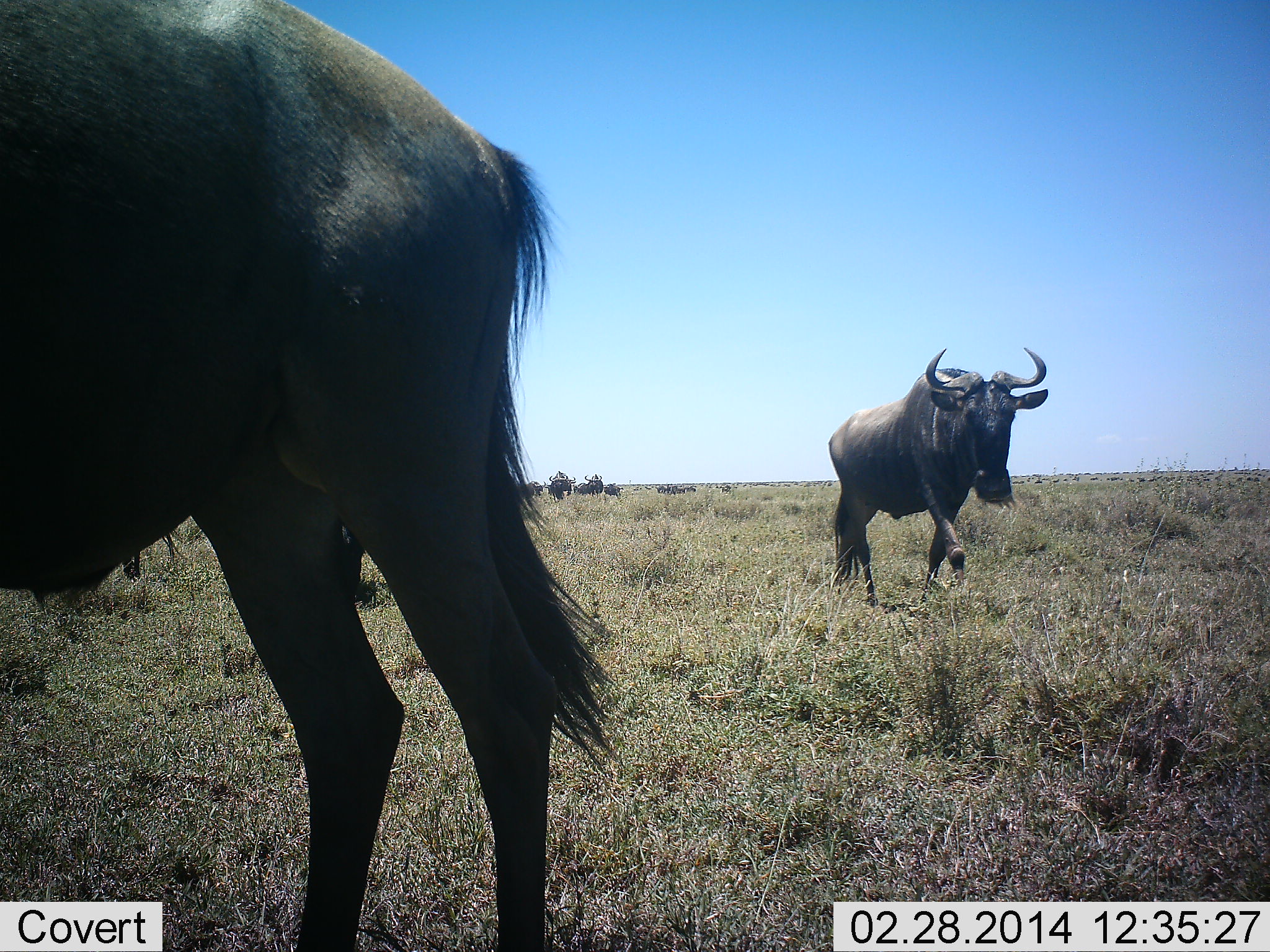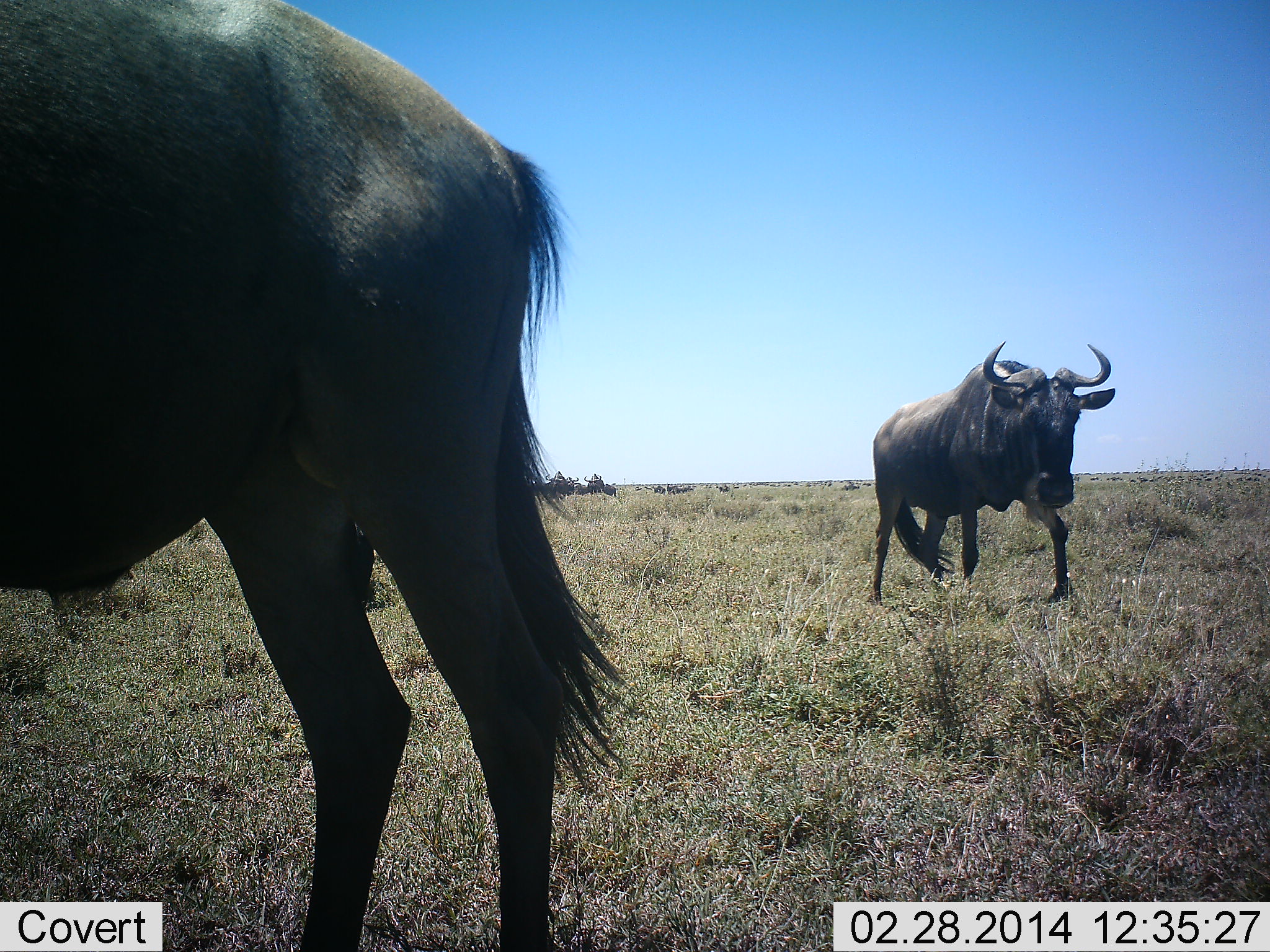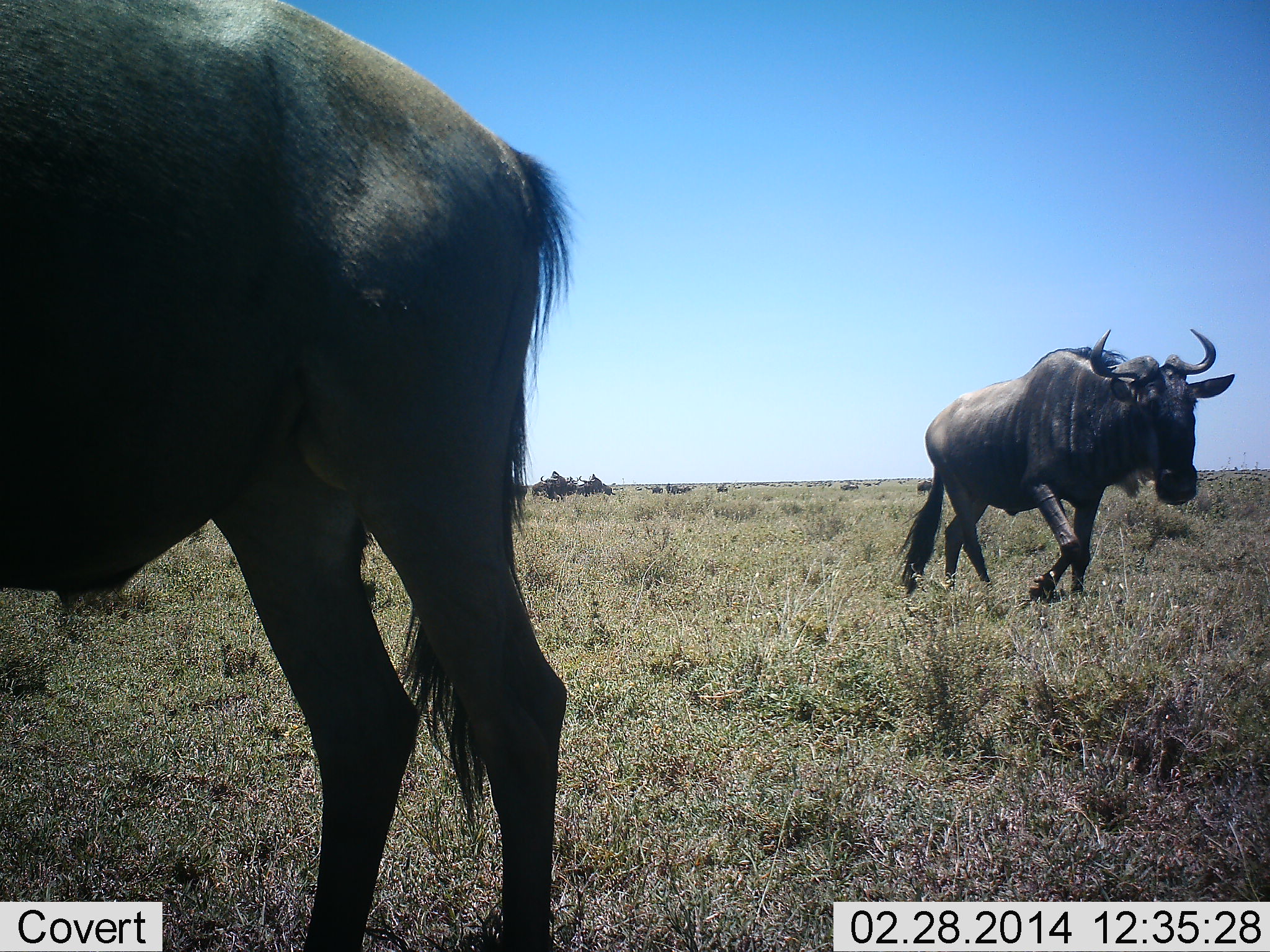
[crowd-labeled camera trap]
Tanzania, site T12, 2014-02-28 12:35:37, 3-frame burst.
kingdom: Animalia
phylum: Chordata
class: Mammalia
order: Artiodactyla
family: Bovidae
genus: Connochaetes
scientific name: Connochaetes taurinus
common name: blue wildebeest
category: wildebeest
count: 11-50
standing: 70%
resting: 0%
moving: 80%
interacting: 0%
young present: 0%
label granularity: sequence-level